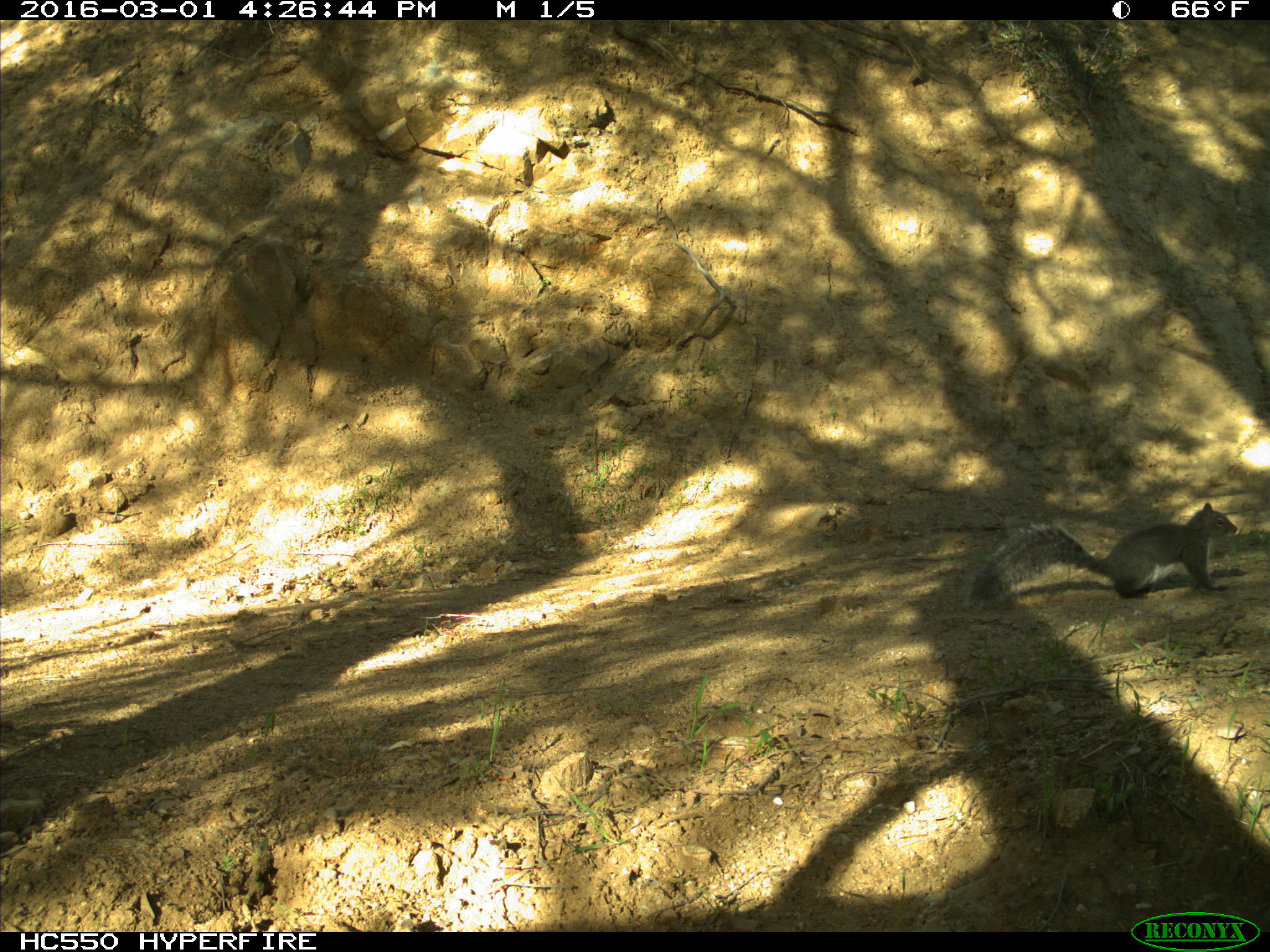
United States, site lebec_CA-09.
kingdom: Animalia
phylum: Chordata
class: Mammalia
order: Rodentia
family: Sciuridae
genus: Sciurus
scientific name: Sciurus carolinensis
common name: eastern gray squirrel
Sciurus carolinensis (eastern gray squirrel).